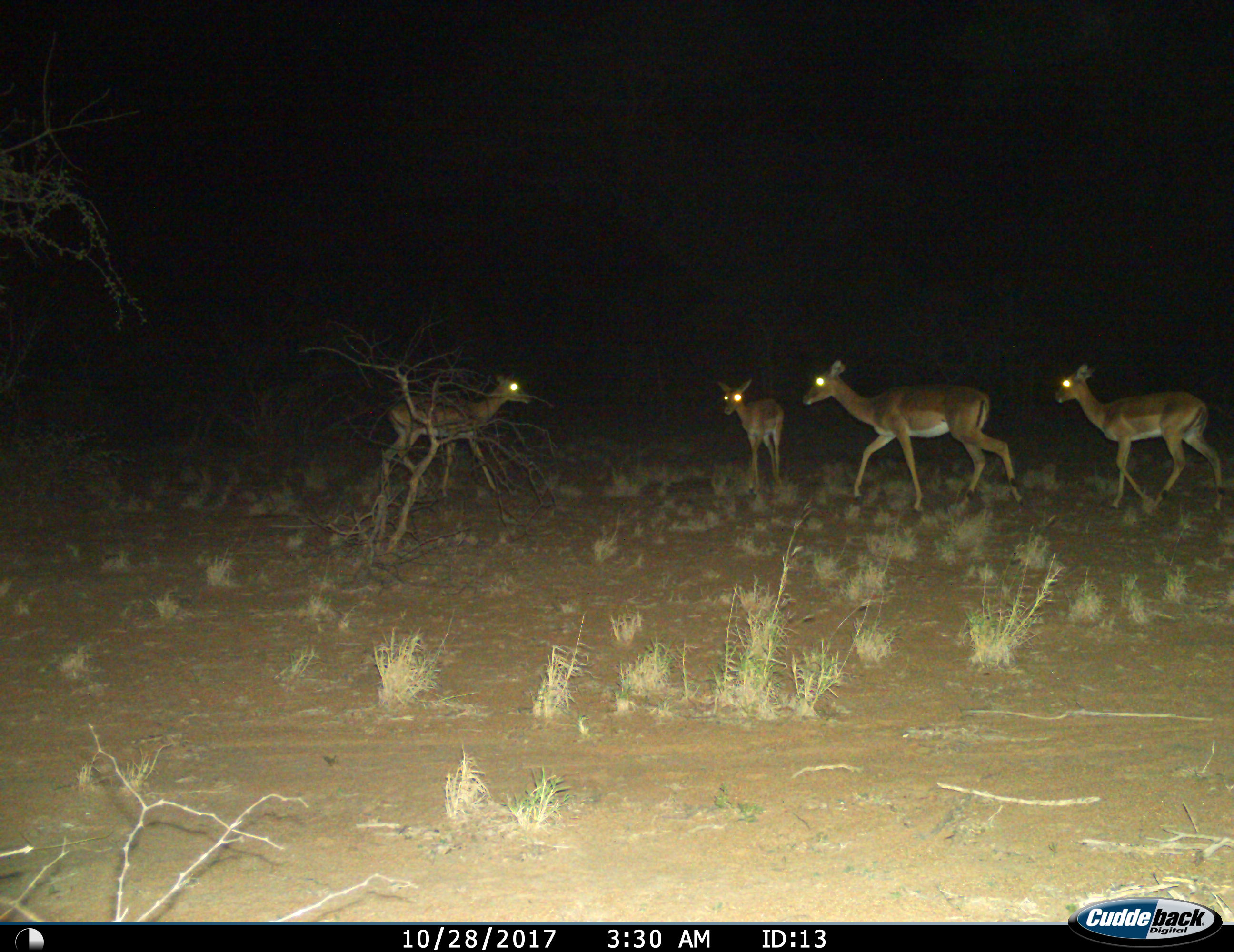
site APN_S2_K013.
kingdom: Animalia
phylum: Chordata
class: Mammalia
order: Artiodactyla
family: Bovidae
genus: Aepyceros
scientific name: Aepyceros melampus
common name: impala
Impala (Aepyceros melampus), count 4. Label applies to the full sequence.